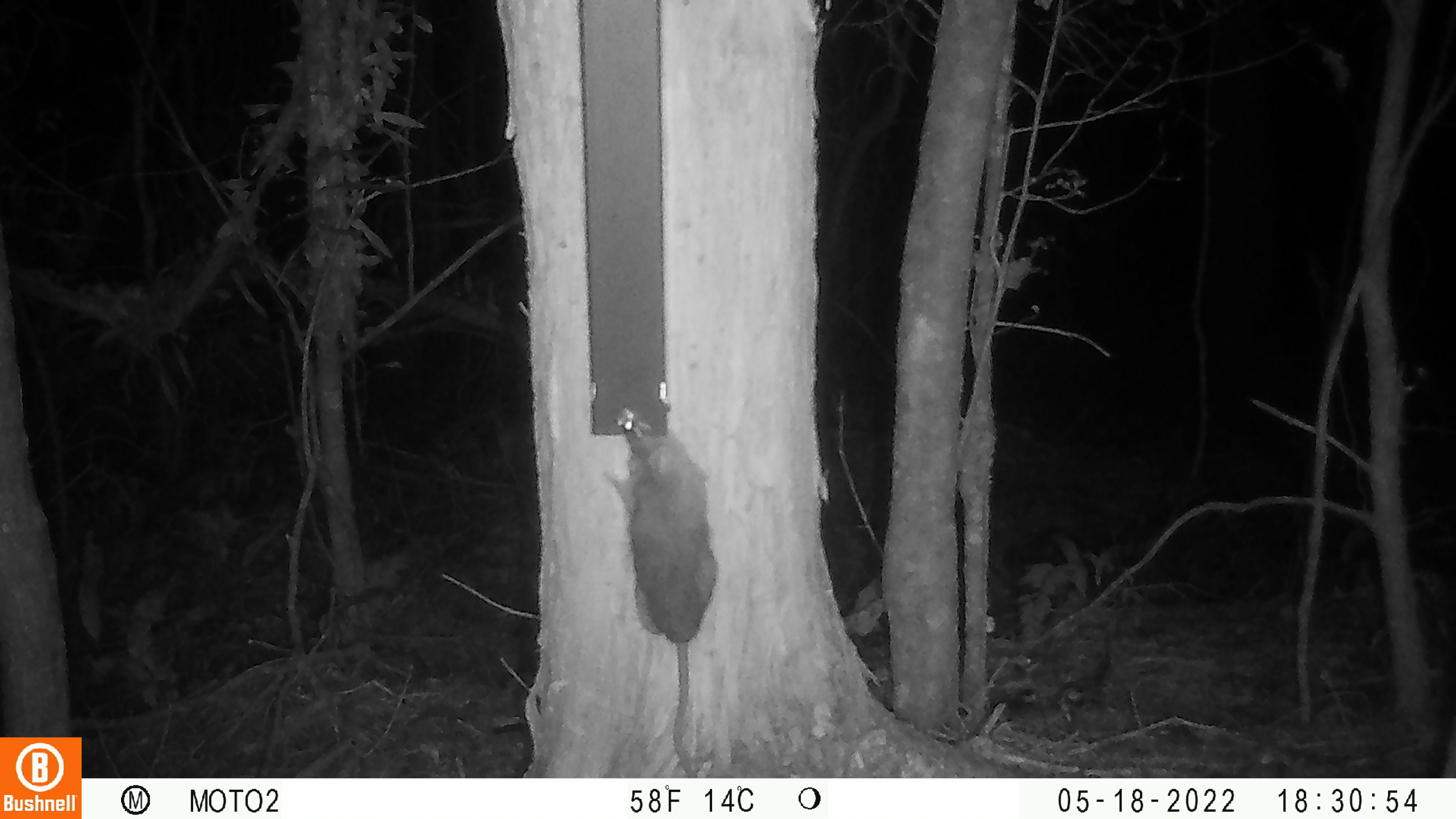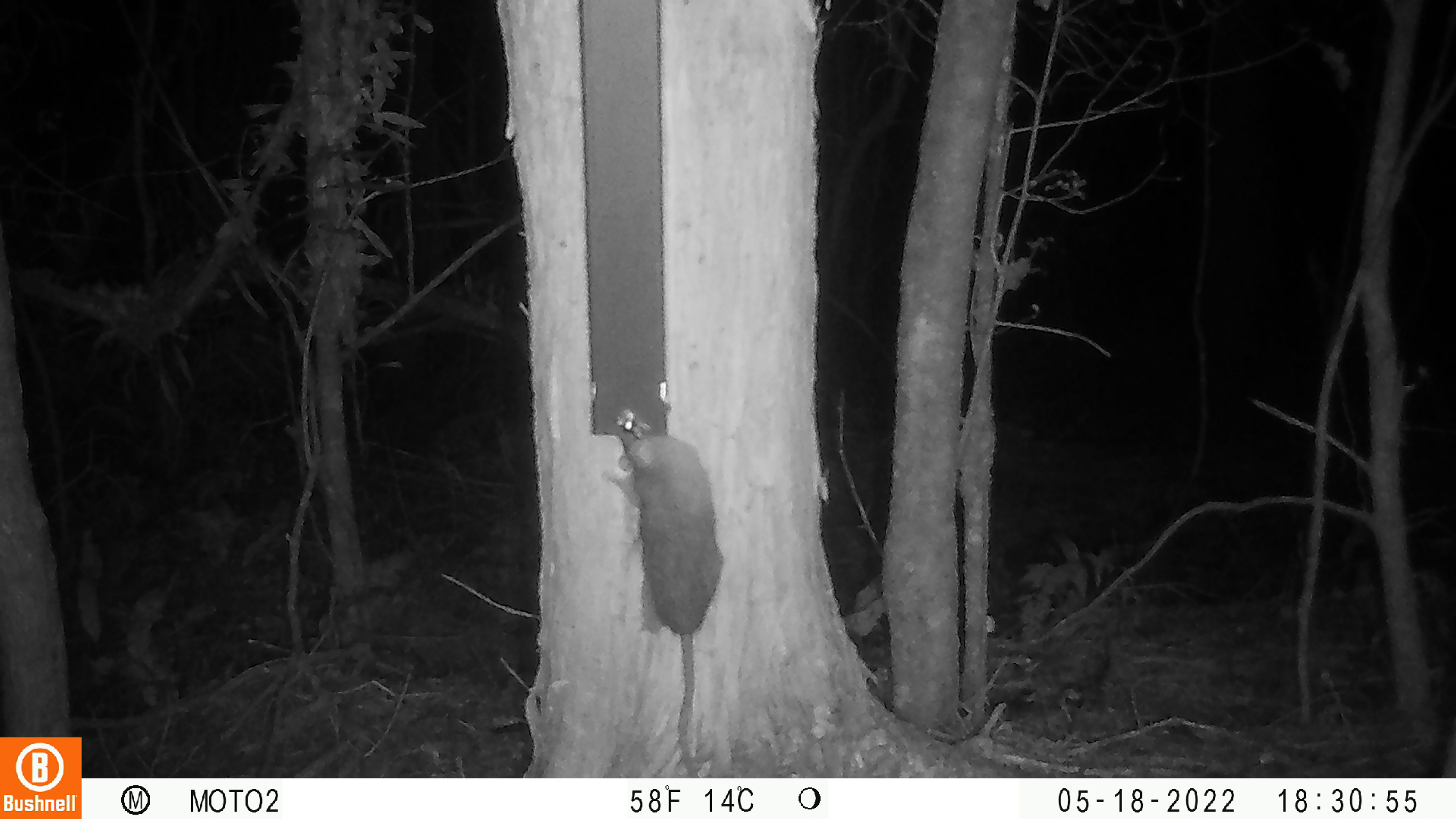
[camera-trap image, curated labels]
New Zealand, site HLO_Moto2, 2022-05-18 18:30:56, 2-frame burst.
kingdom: Animalia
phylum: Chordata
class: Mammalia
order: Rodentia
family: Muridae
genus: Rattus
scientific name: Rattus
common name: rat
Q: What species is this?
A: Rat (Rattus).